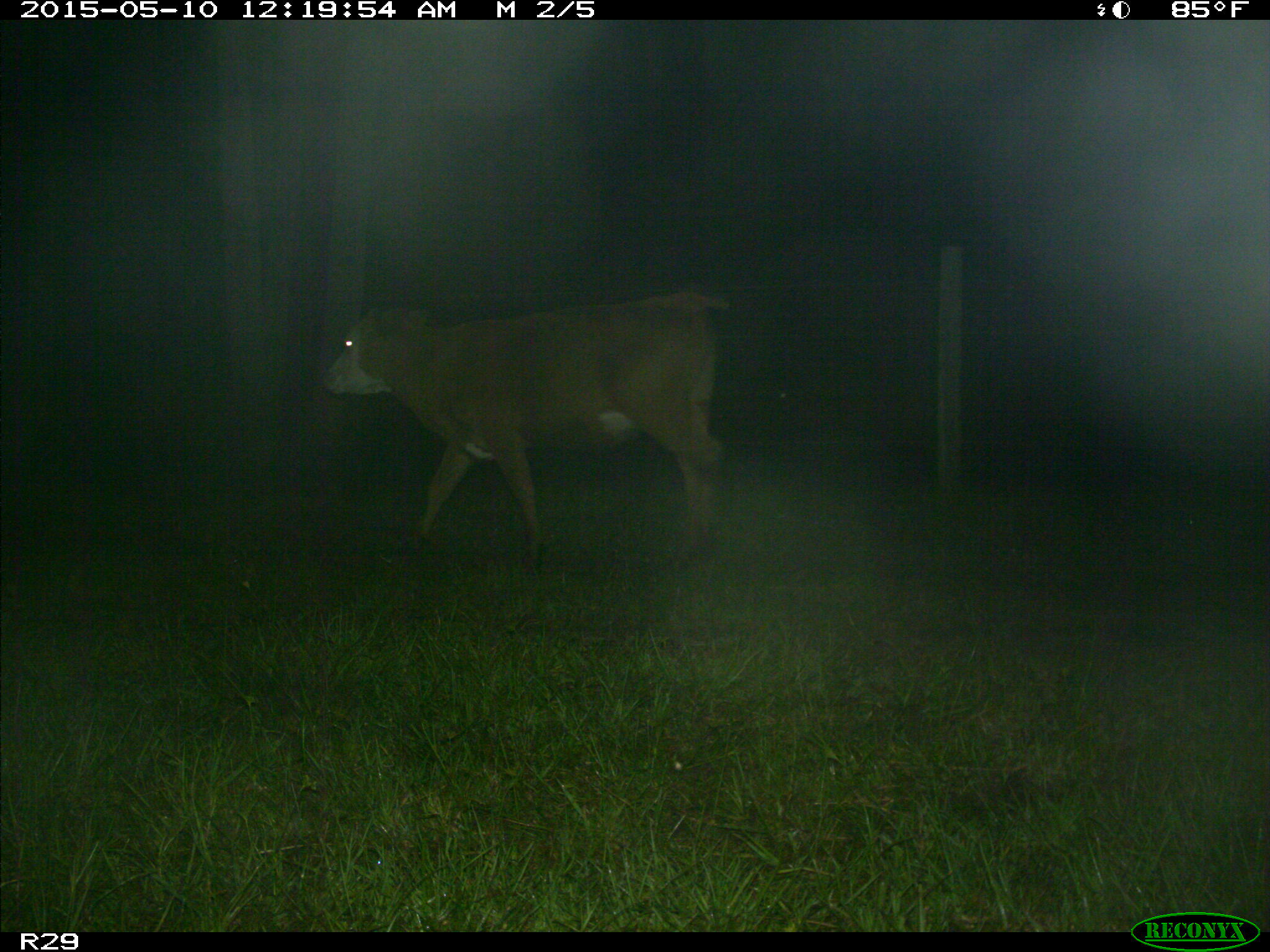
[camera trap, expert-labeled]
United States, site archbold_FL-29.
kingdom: Animalia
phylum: Chordata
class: Mammalia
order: Artiodactyla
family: Bovidae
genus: Bos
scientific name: Bos taurus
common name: domestic cow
Bos taurus (domestic cow).